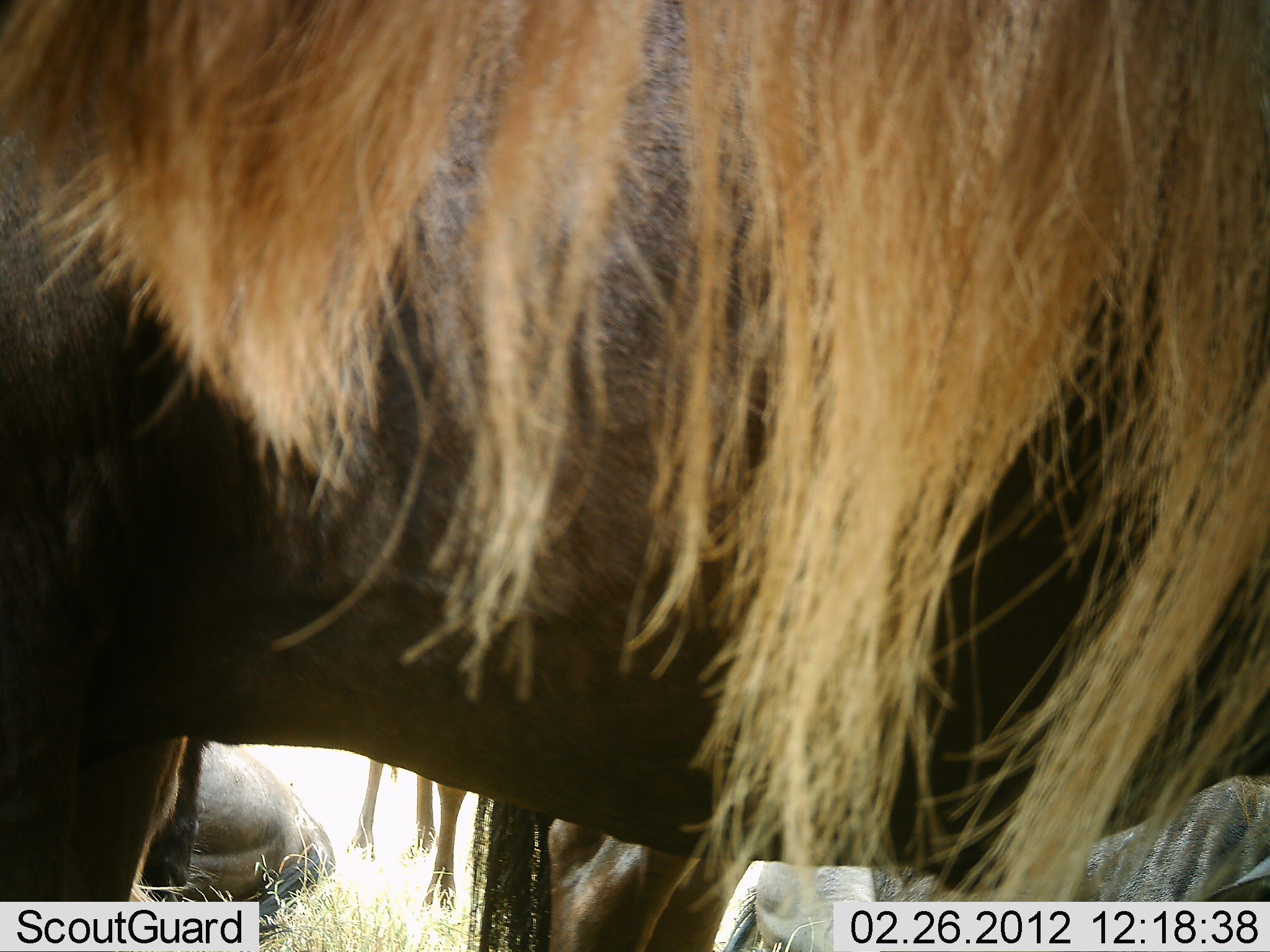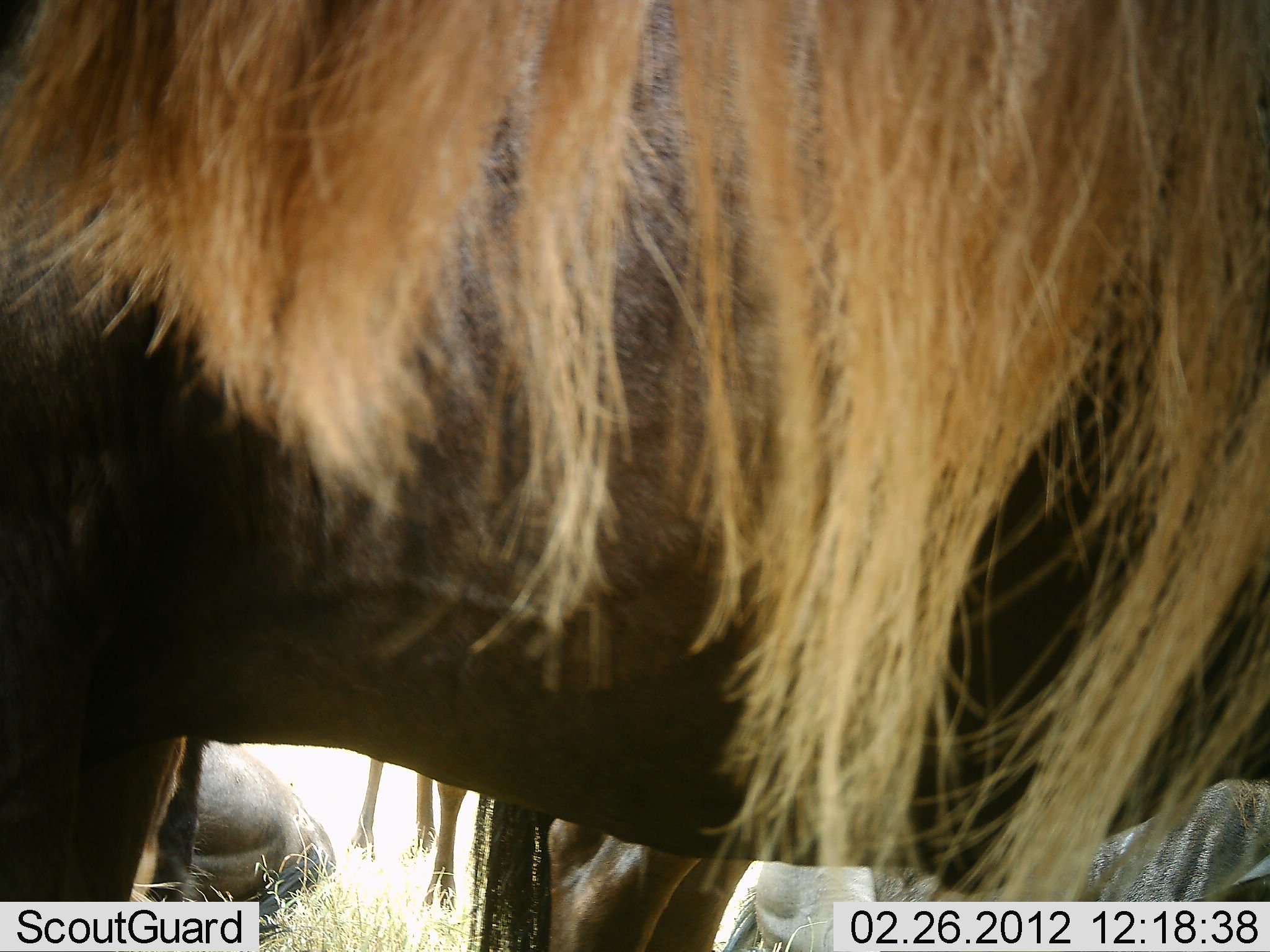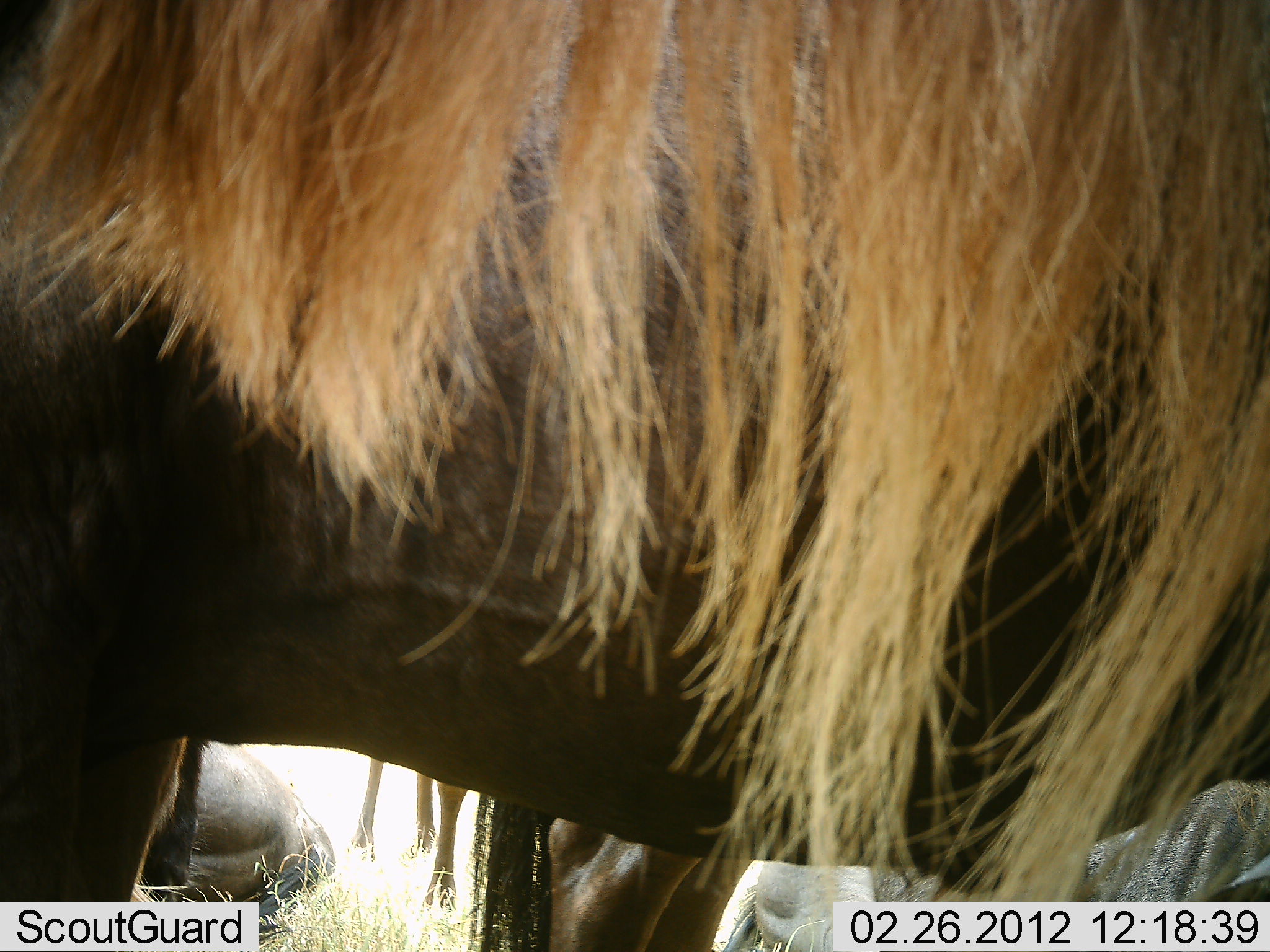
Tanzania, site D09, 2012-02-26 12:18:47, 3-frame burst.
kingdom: Animalia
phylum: Chordata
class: Mammalia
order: Artiodactyla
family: Bovidae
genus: Connochaetes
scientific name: Connochaetes taurinus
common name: blue wildebeest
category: wildebeest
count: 5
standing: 94%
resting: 81%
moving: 0%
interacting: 0%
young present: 0%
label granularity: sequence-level